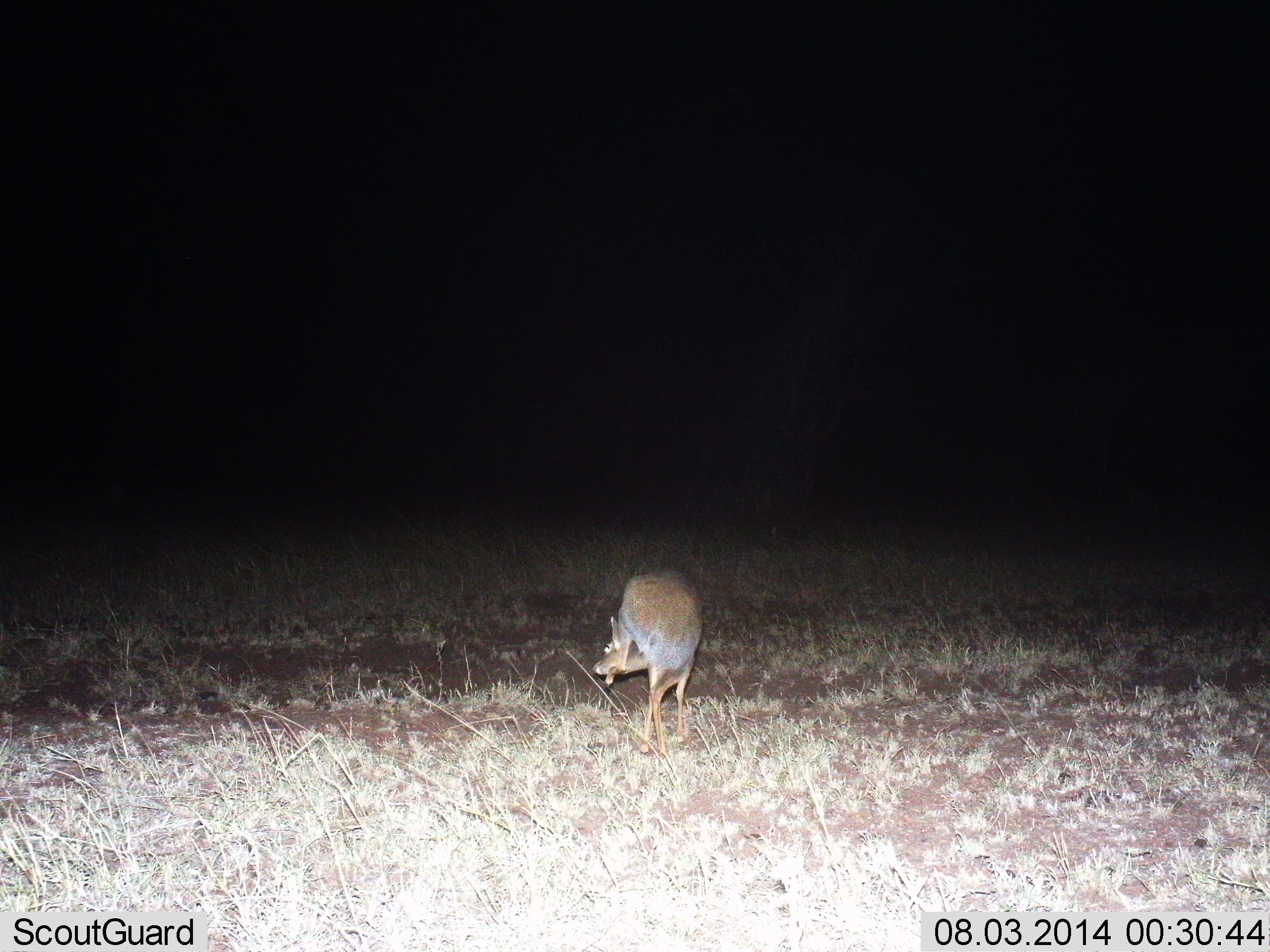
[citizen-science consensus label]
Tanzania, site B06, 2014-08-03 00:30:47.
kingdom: Animalia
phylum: Chordata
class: Mammalia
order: Artiodactyla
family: Bovidae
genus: Madoqua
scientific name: Madoqua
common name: dikdik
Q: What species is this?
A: Dikdik (Madoqua).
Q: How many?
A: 1.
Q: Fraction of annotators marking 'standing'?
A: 70%.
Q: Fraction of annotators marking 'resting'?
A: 10%.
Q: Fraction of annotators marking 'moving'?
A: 10%.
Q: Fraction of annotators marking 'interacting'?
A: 0%.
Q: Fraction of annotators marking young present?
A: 0%.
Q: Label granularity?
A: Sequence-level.